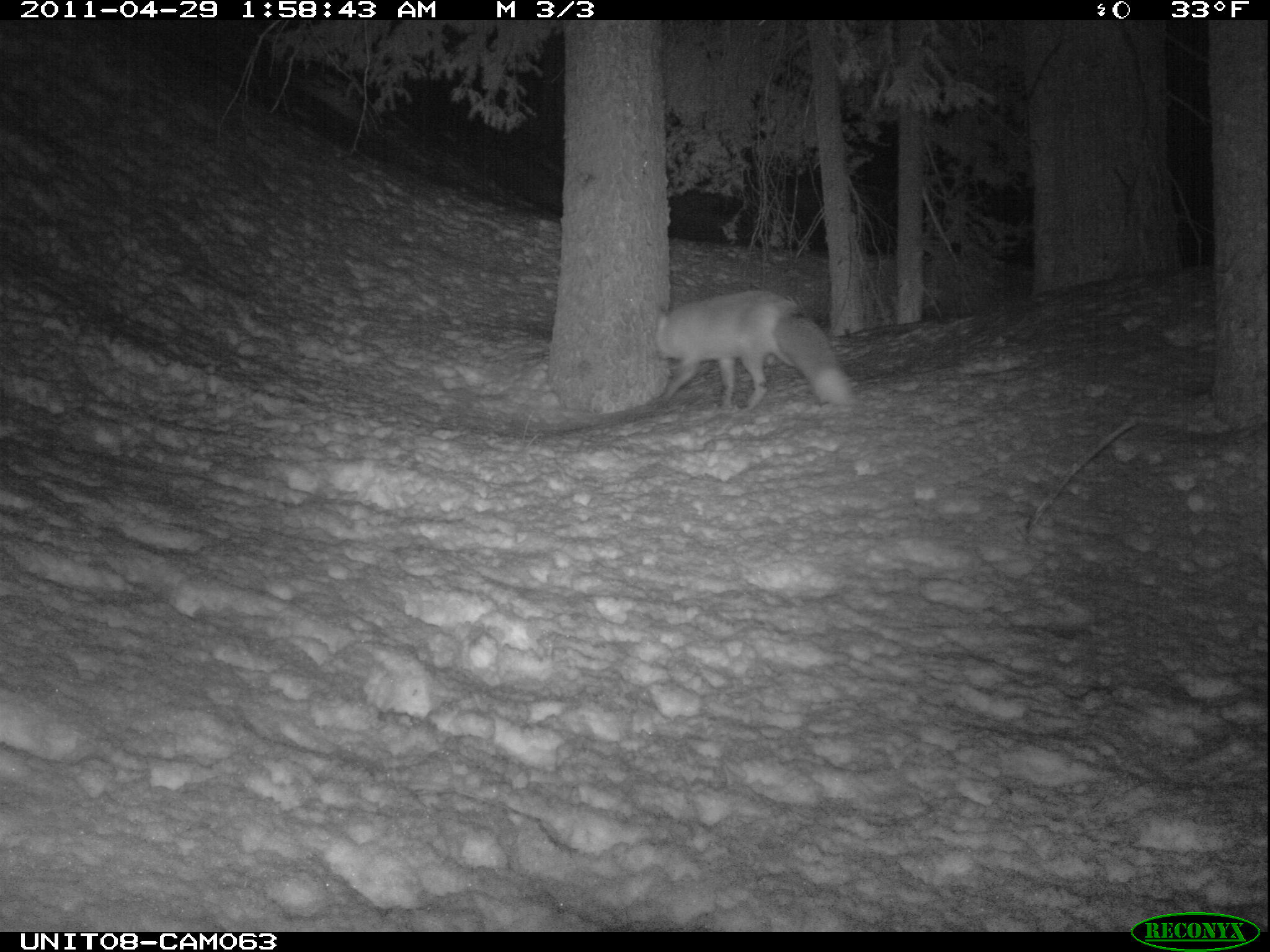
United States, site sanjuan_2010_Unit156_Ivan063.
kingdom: Animalia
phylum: Chordata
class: Mammalia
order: Carnivora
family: Canidae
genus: Vulpes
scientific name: Vulpes vulpes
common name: red fox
Vulpes vulpes (red fox).